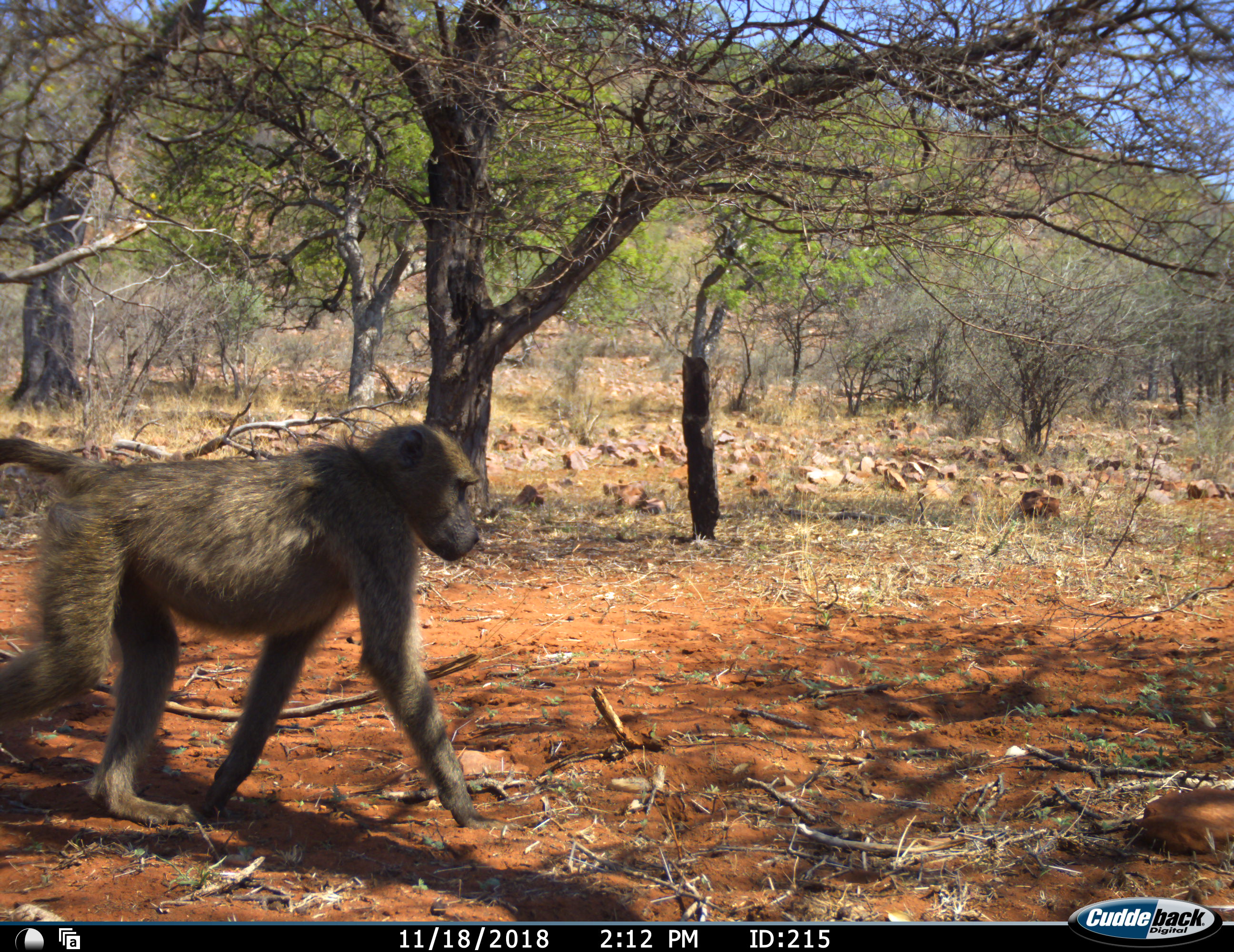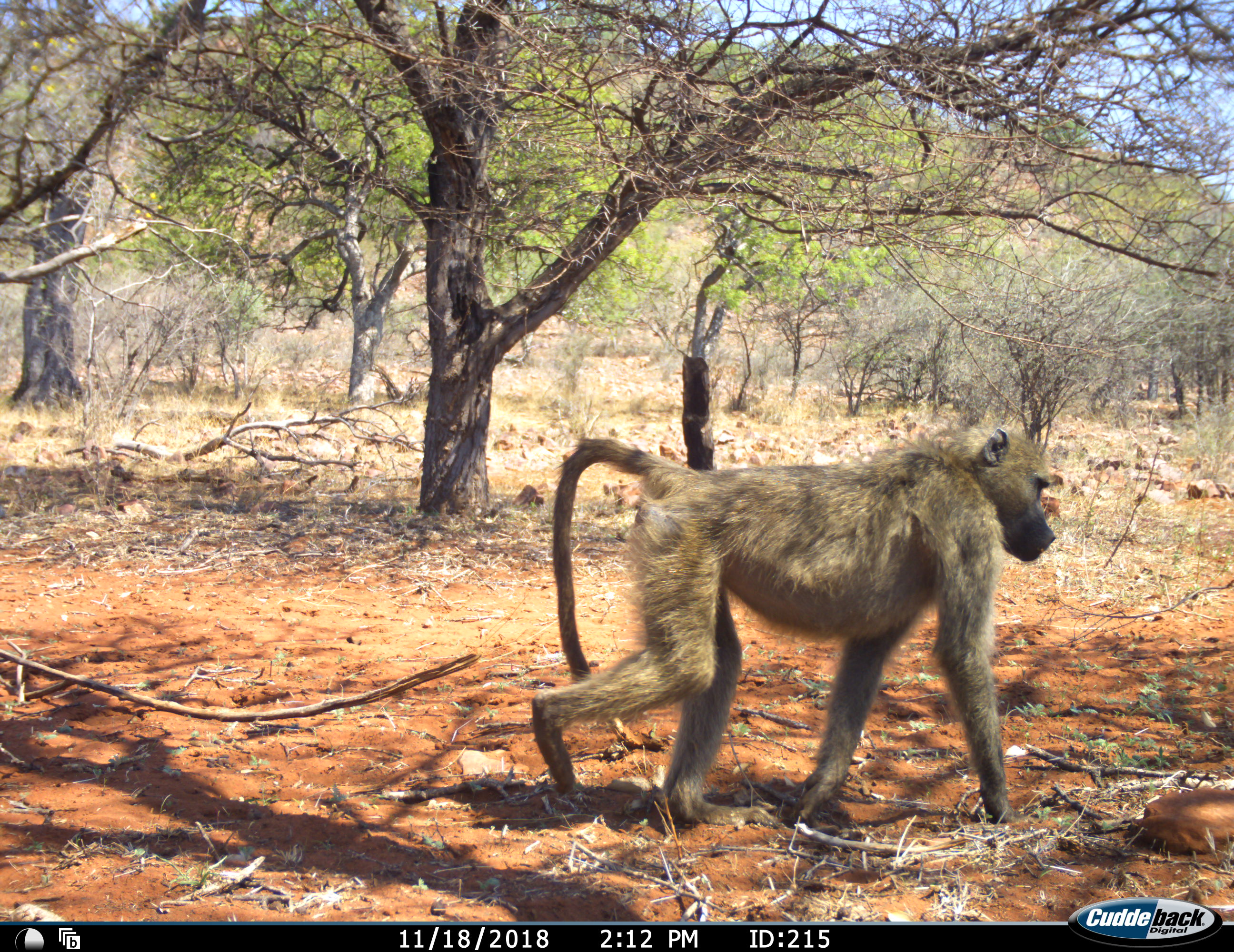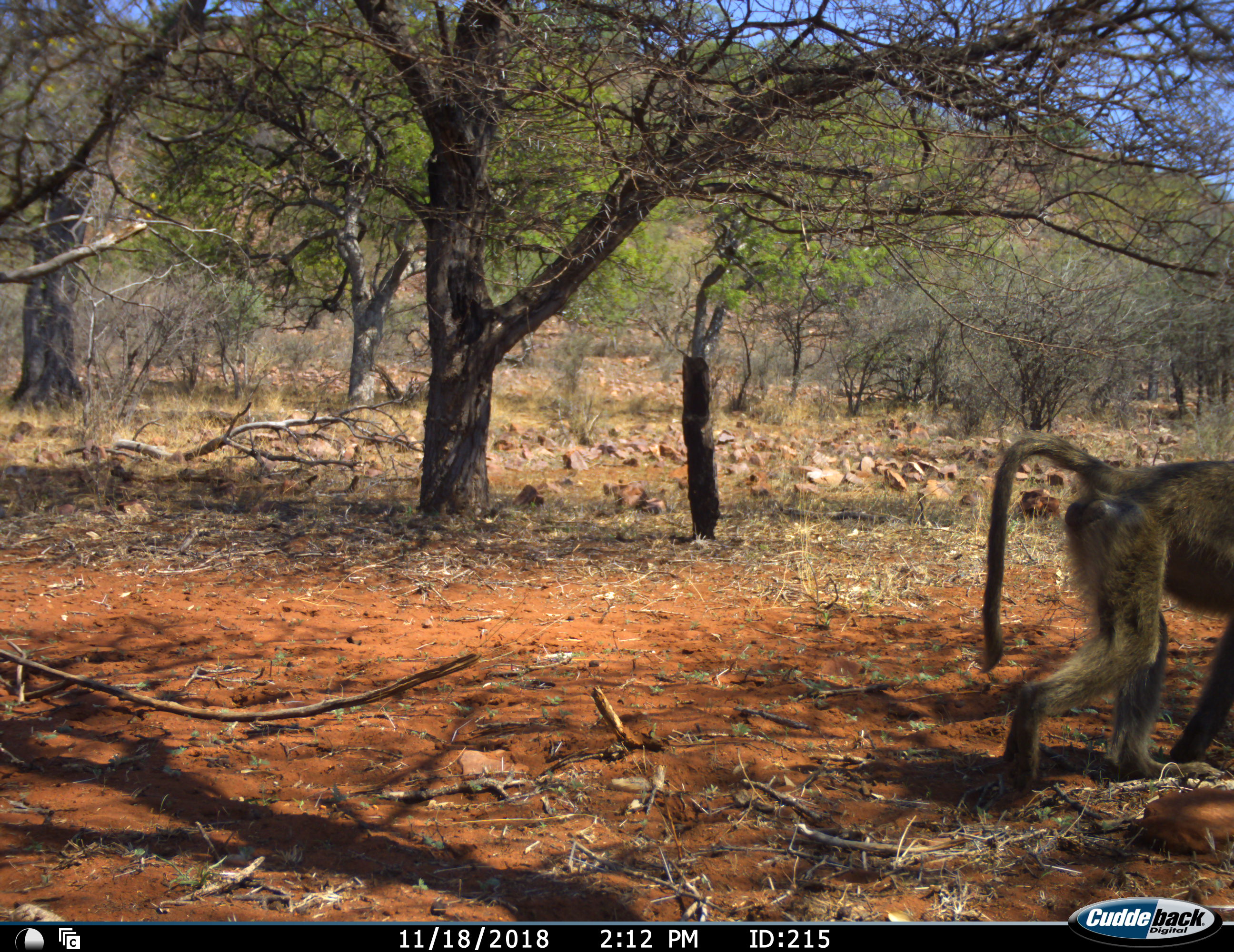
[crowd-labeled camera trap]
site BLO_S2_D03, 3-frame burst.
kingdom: Animalia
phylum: Chordata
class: Mammalia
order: Primates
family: Cercopithecidae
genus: Papio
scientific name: Papio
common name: baboon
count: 1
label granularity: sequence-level